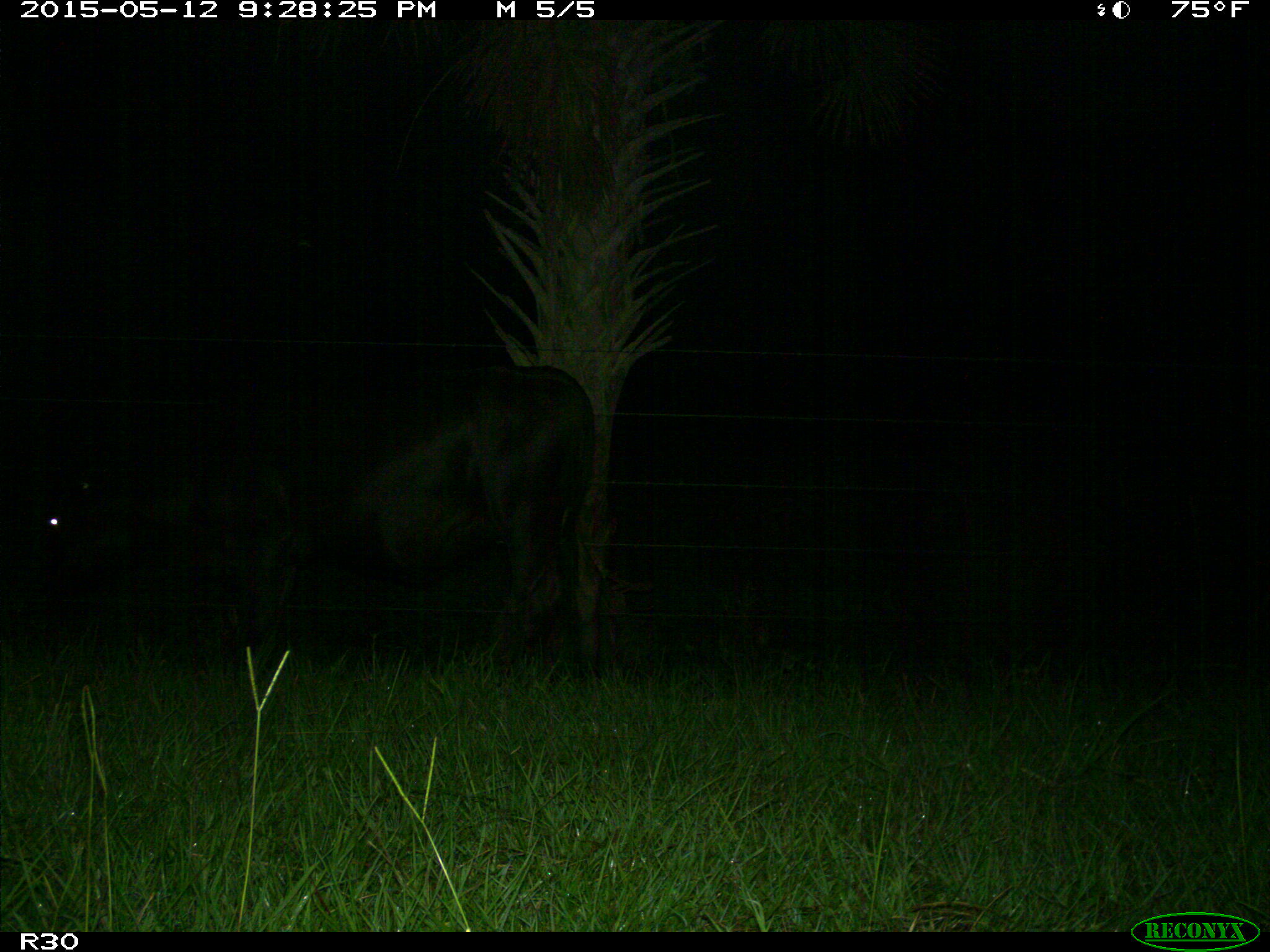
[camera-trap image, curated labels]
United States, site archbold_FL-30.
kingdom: Animalia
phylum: Chordata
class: Mammalia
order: Artiodactyla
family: Bovidae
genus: Bos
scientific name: Bos taurus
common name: domestic cow